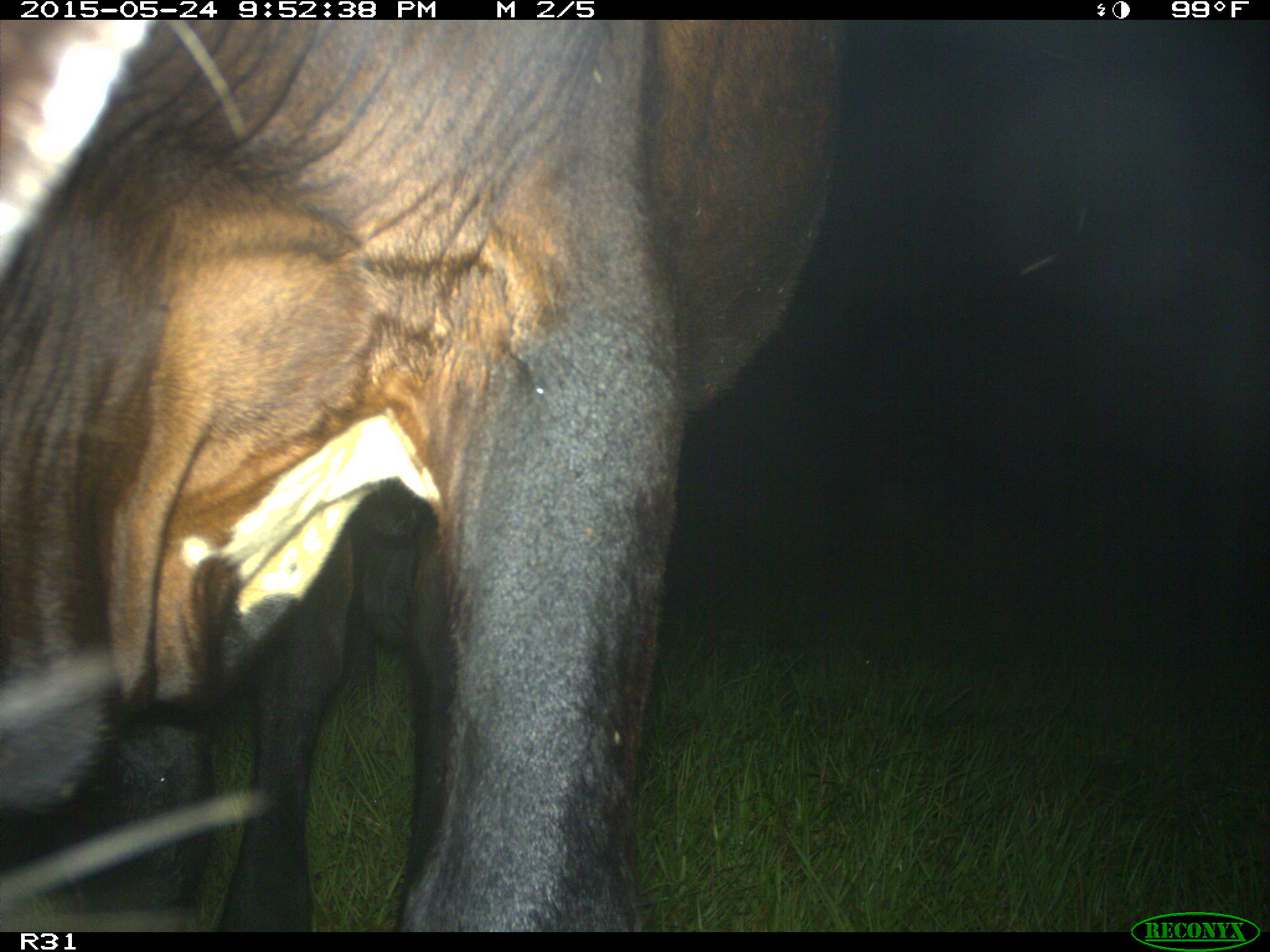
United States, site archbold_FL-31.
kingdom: Animalia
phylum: Chordata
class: Mammalia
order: Artiodactyla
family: Bovidae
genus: Bos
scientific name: Bos taurus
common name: domestic cow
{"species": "Bos taurus (domestic cow)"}